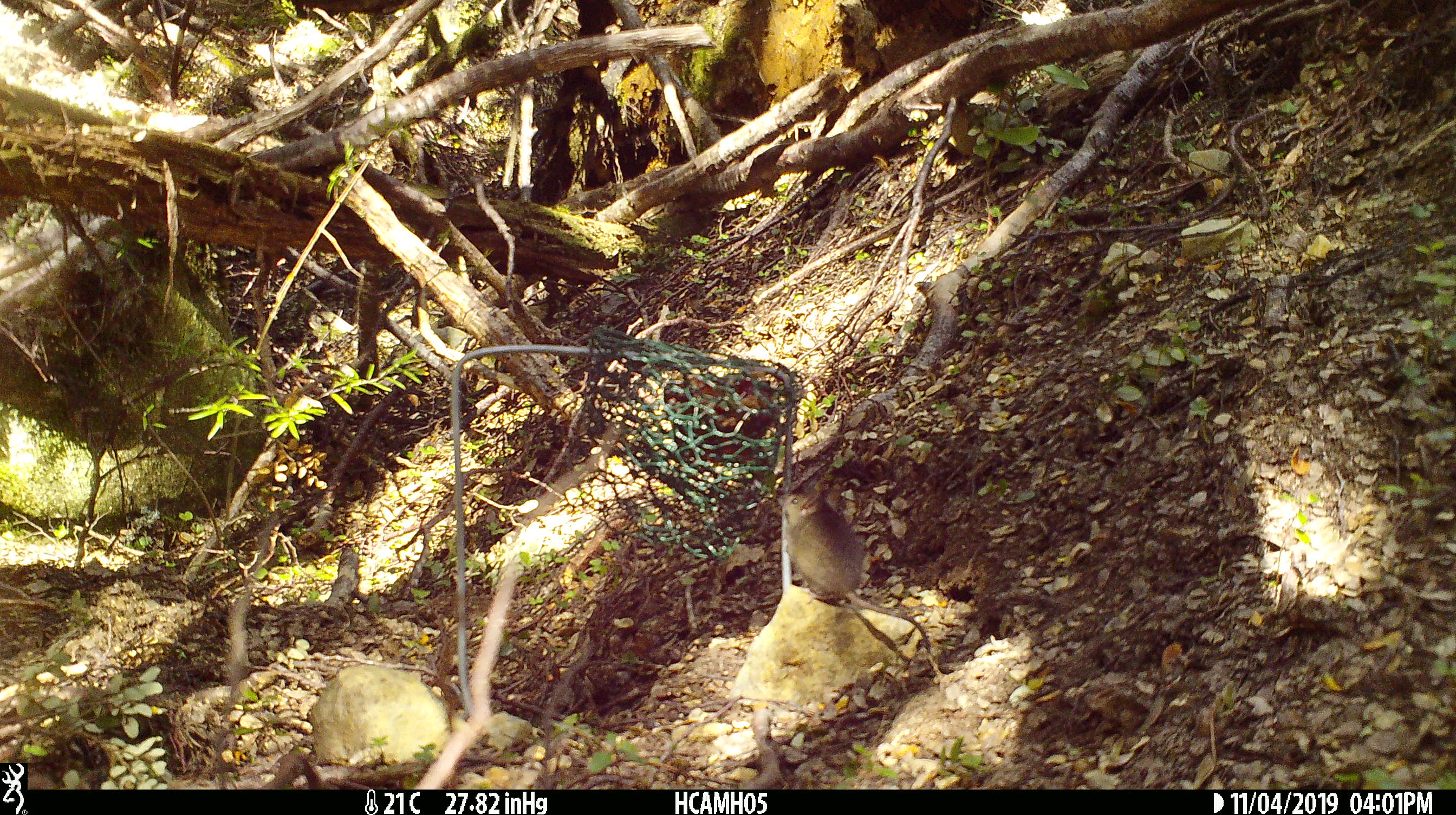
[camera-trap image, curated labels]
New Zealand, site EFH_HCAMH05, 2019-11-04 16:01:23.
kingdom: Animalia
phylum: Chordata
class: Mammalia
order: Rodentia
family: Muridae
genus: Mus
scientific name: Mus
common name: mouse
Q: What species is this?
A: Mouse (Mus).